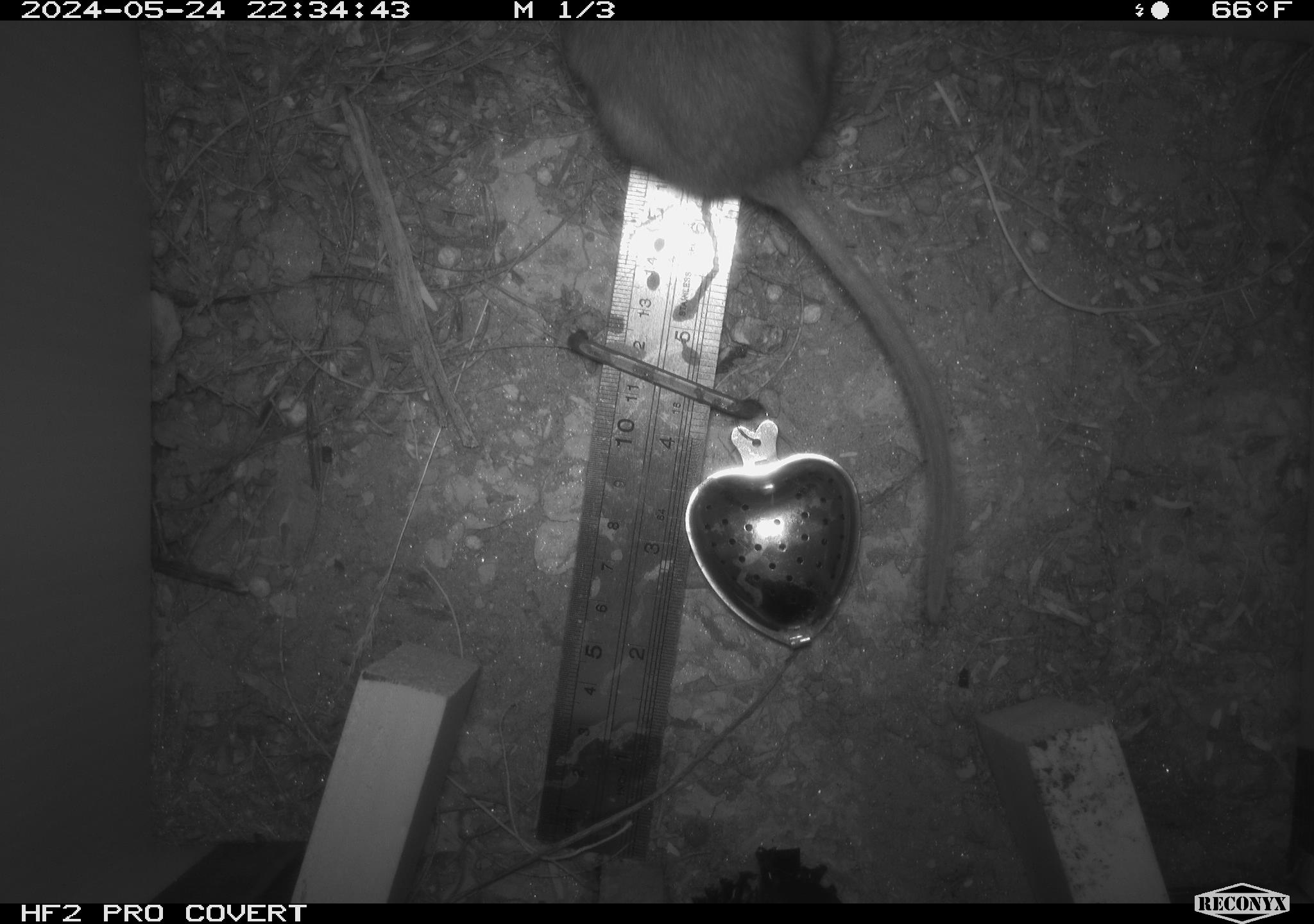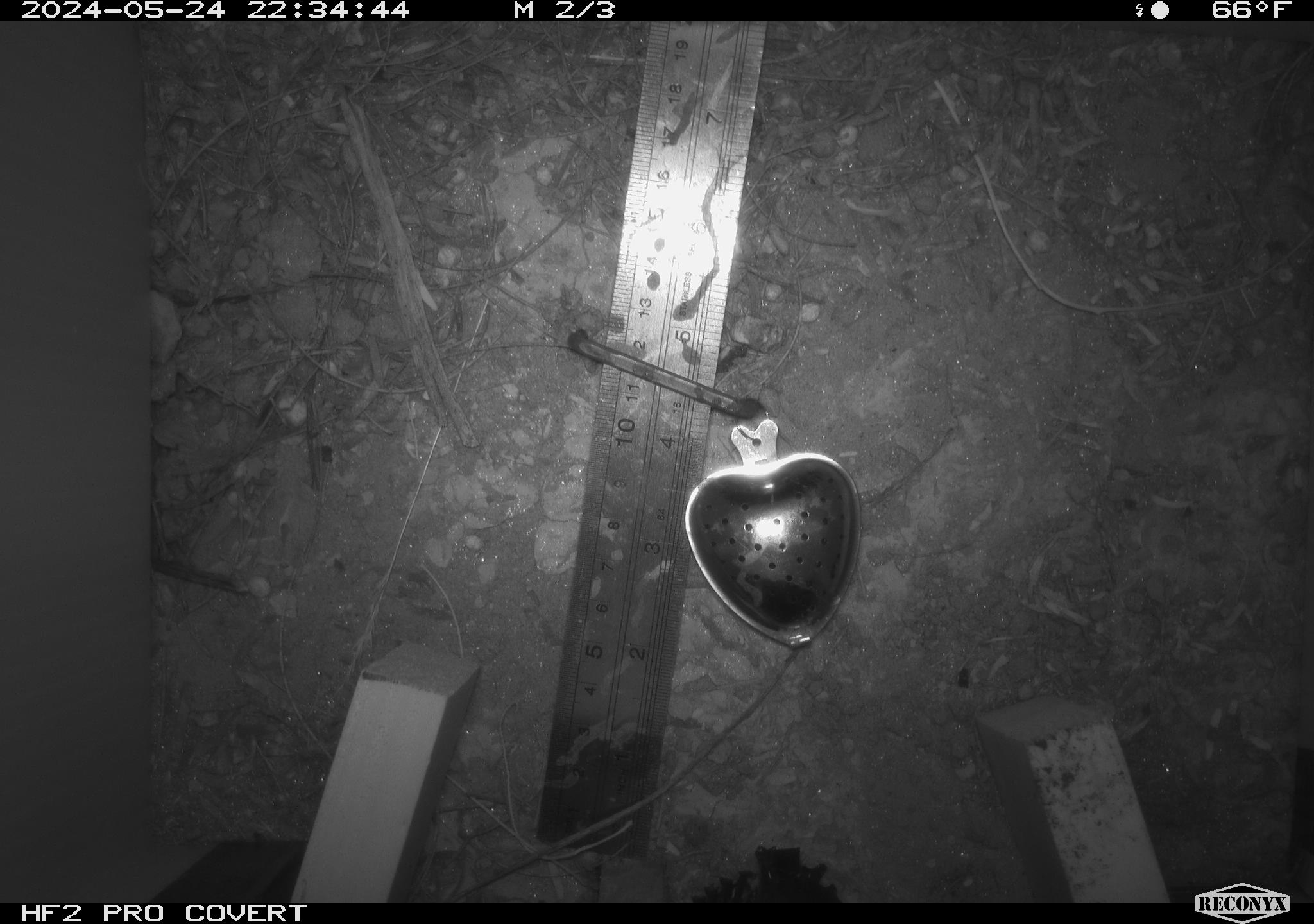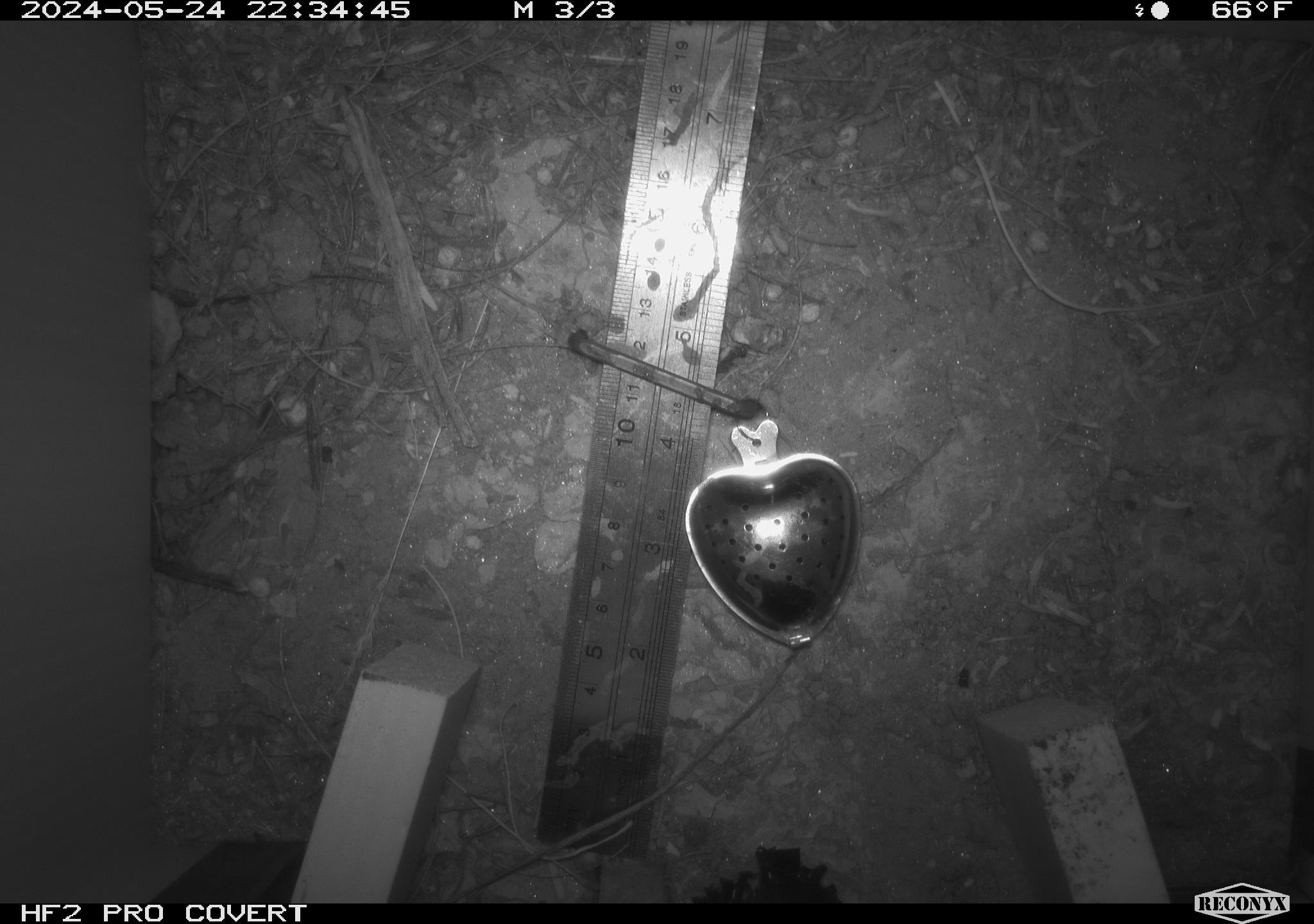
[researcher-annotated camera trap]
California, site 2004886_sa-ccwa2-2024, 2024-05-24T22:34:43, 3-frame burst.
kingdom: Animalia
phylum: Chordata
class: Mammalia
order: Rodentia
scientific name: Rodentia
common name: woodrat or rat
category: woodrat or rat species